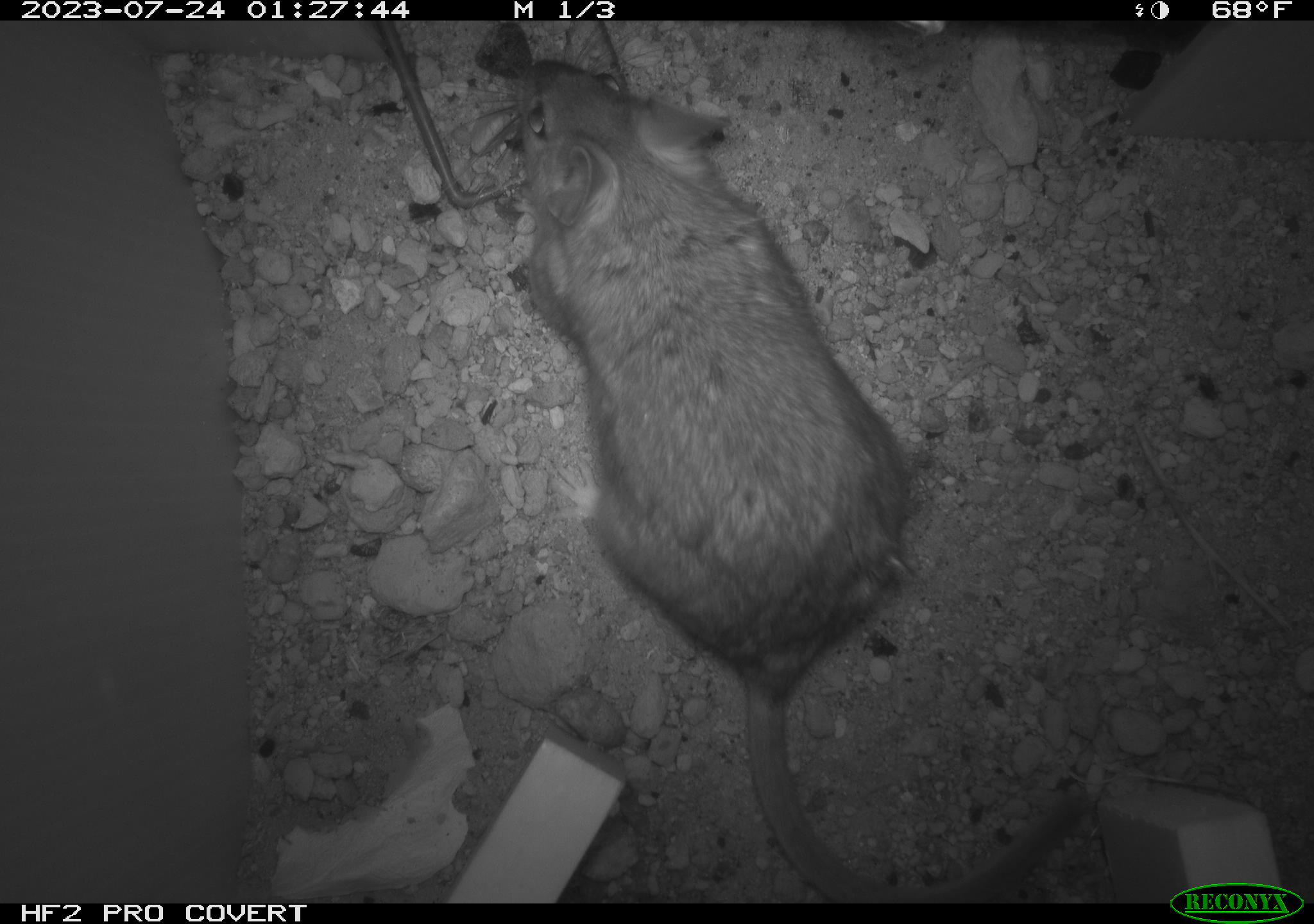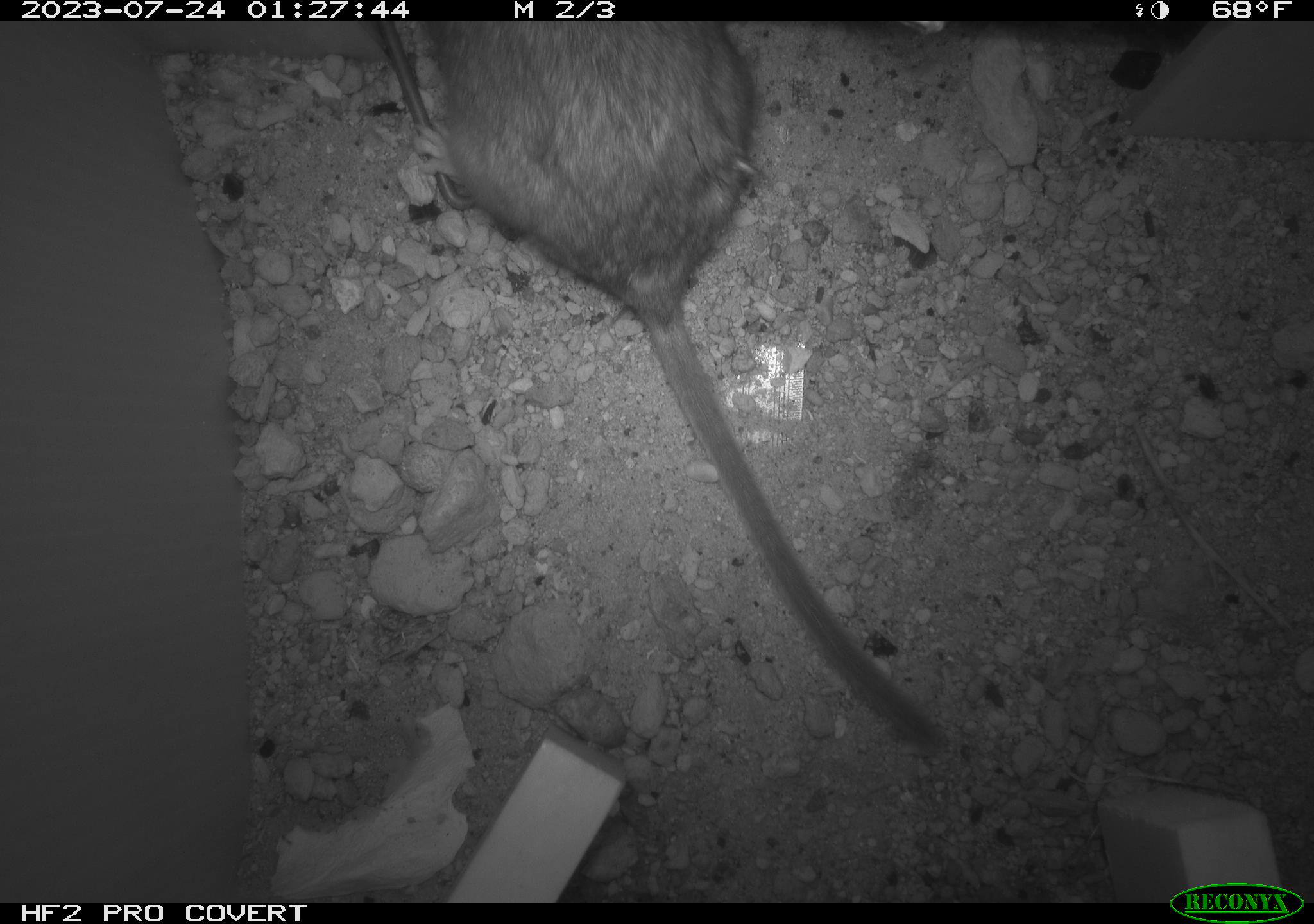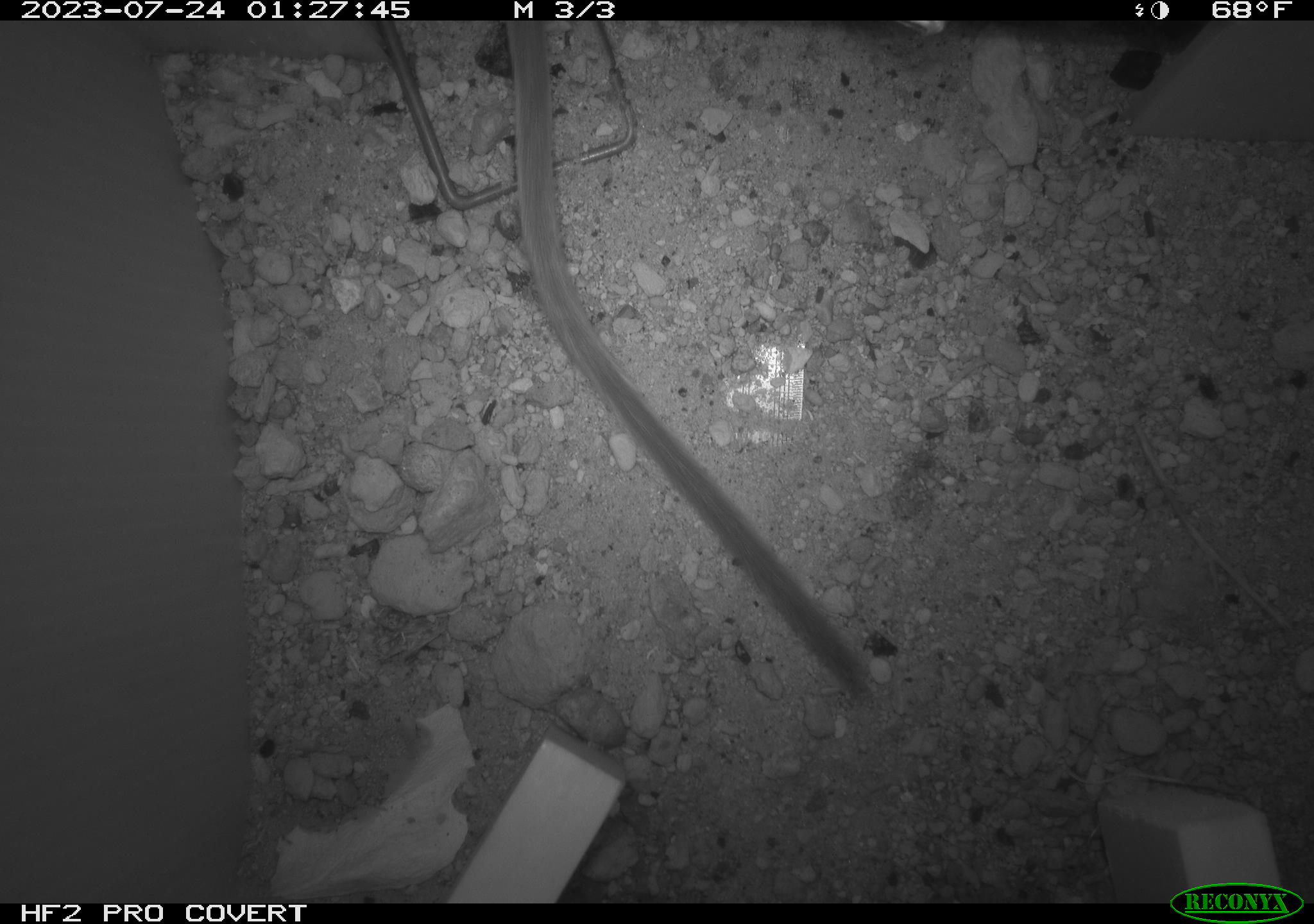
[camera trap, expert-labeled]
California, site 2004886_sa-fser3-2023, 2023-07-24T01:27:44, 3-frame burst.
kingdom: Animalia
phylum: Chordata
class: Mammalia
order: Rodentia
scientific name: Rodentia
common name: mouse species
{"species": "mouse species (Rodentia)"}